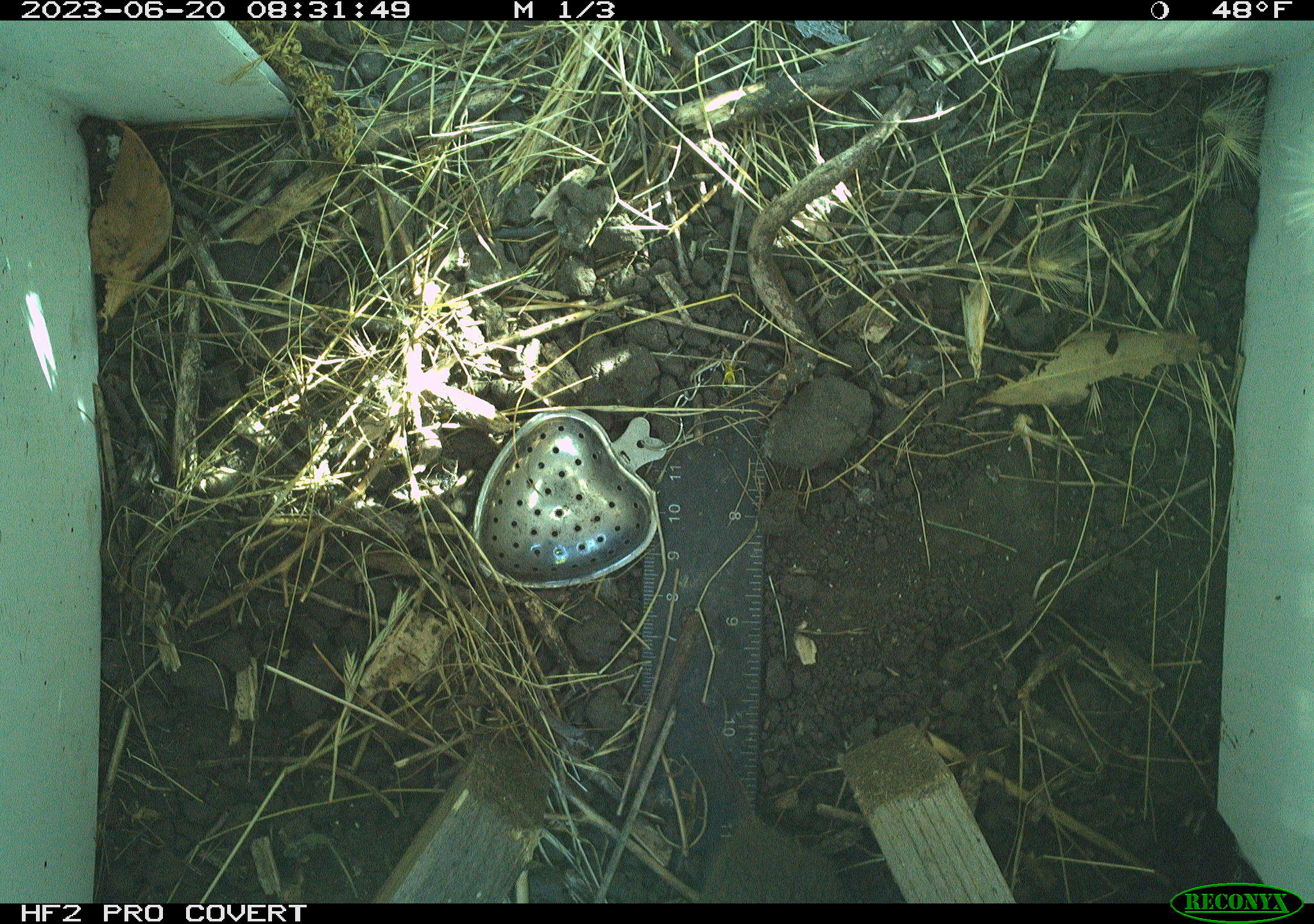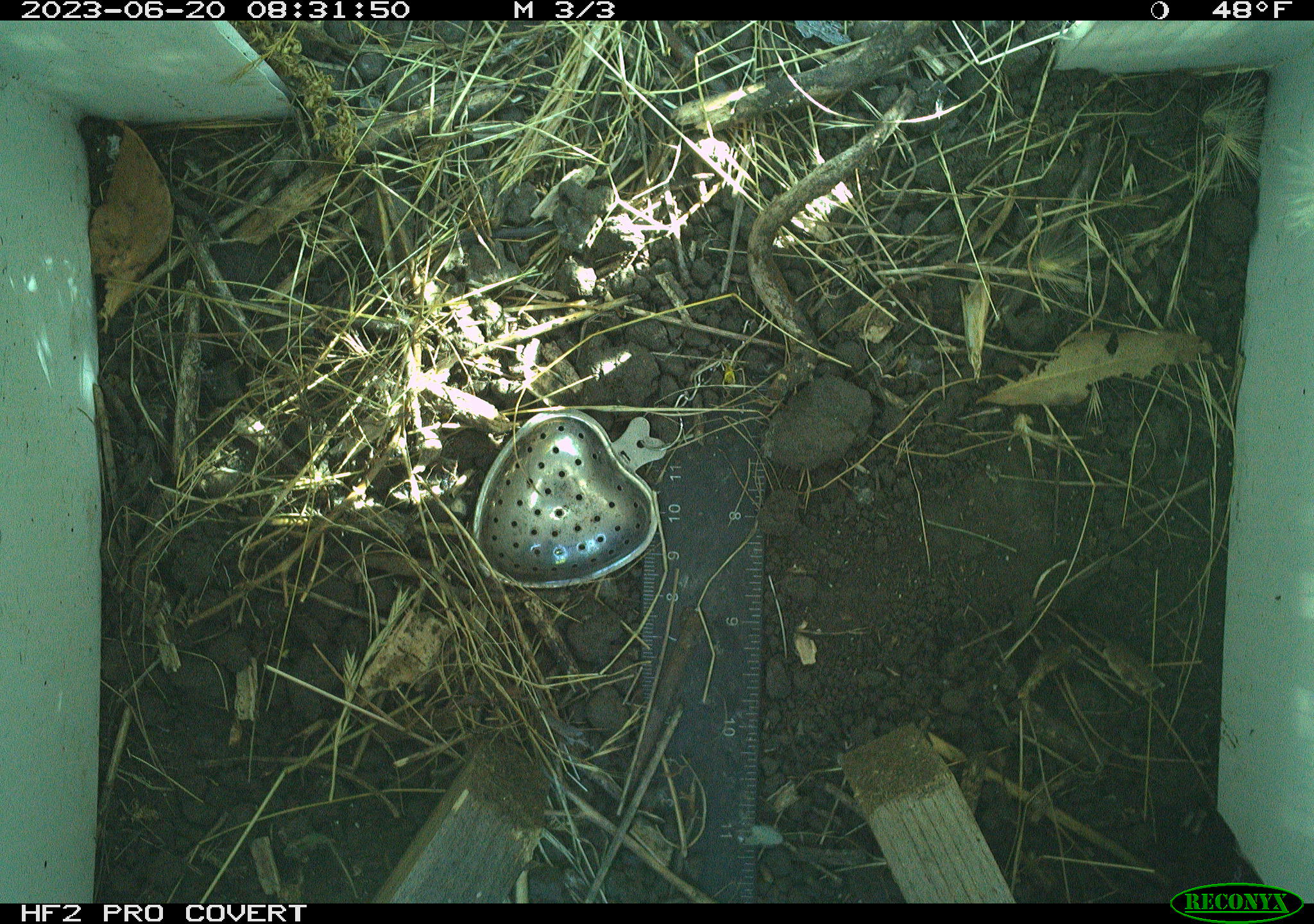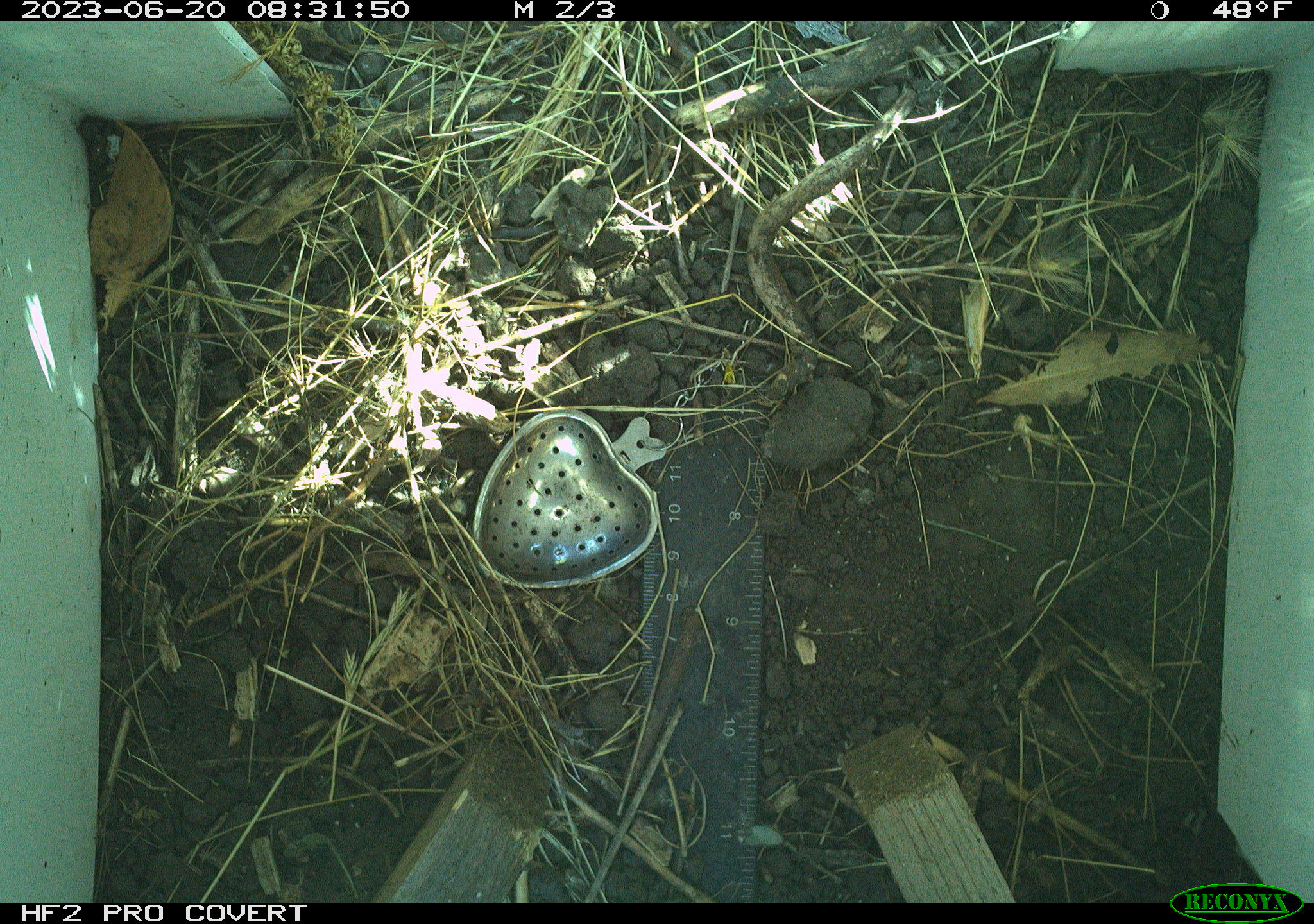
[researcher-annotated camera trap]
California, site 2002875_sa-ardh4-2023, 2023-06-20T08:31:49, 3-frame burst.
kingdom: Animalia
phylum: Chordata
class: Mammalia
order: Rodentia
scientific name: Rodentia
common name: mouse species